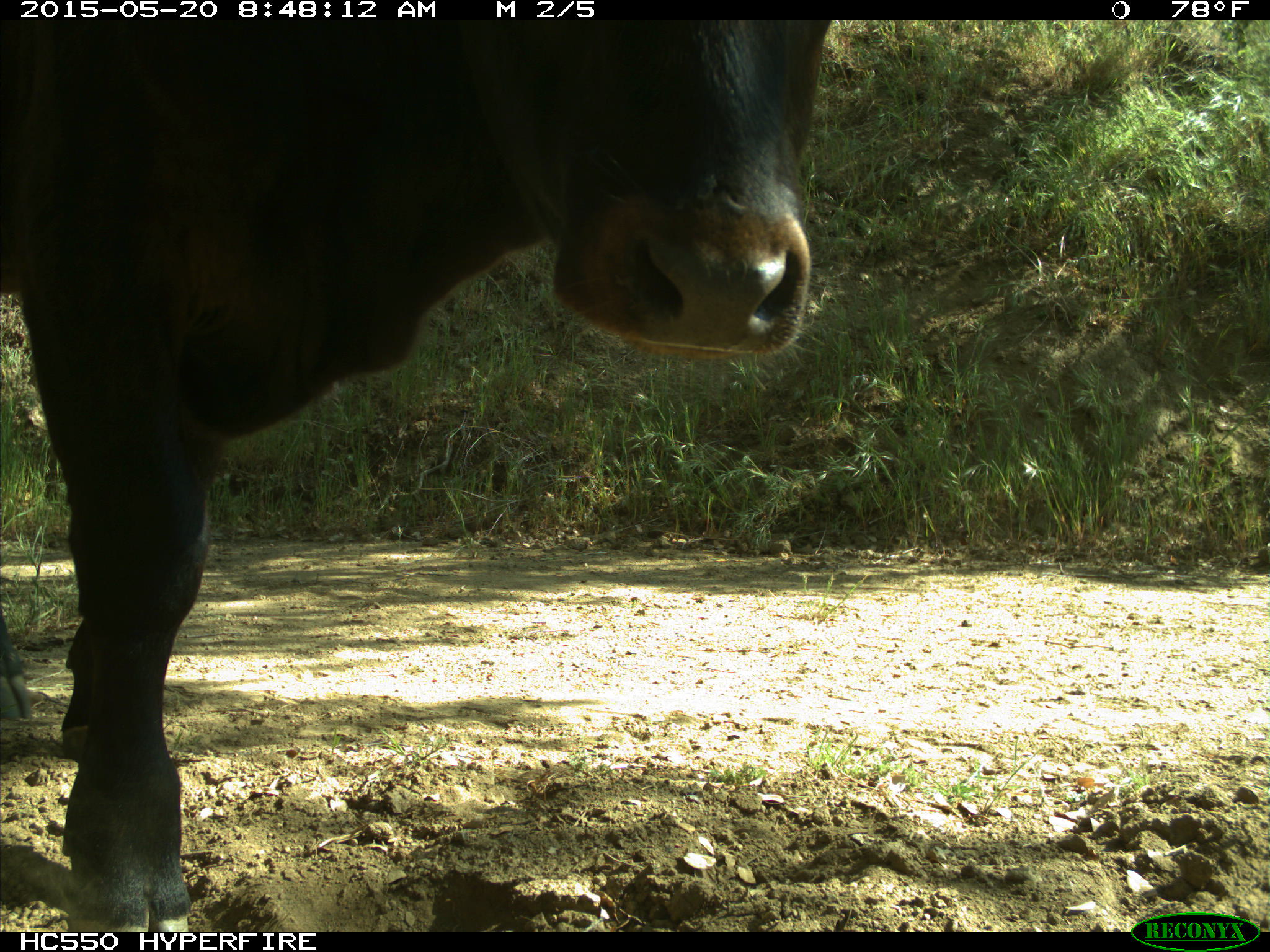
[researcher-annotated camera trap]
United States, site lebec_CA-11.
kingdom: Animalia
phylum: Chordata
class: Mammalia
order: Artiodactyla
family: Bovidae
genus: Bos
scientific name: Bos taurus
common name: domestic cow